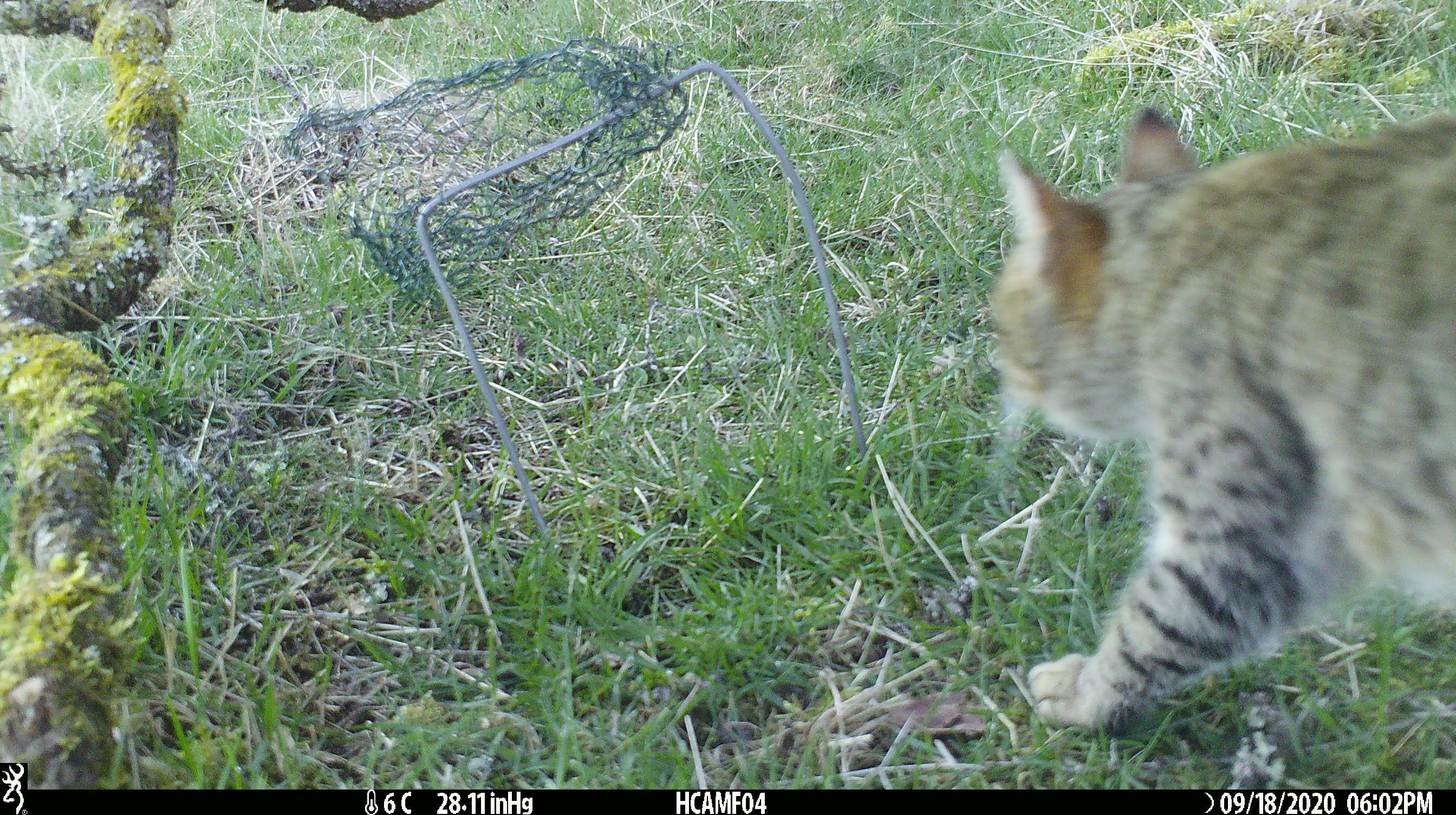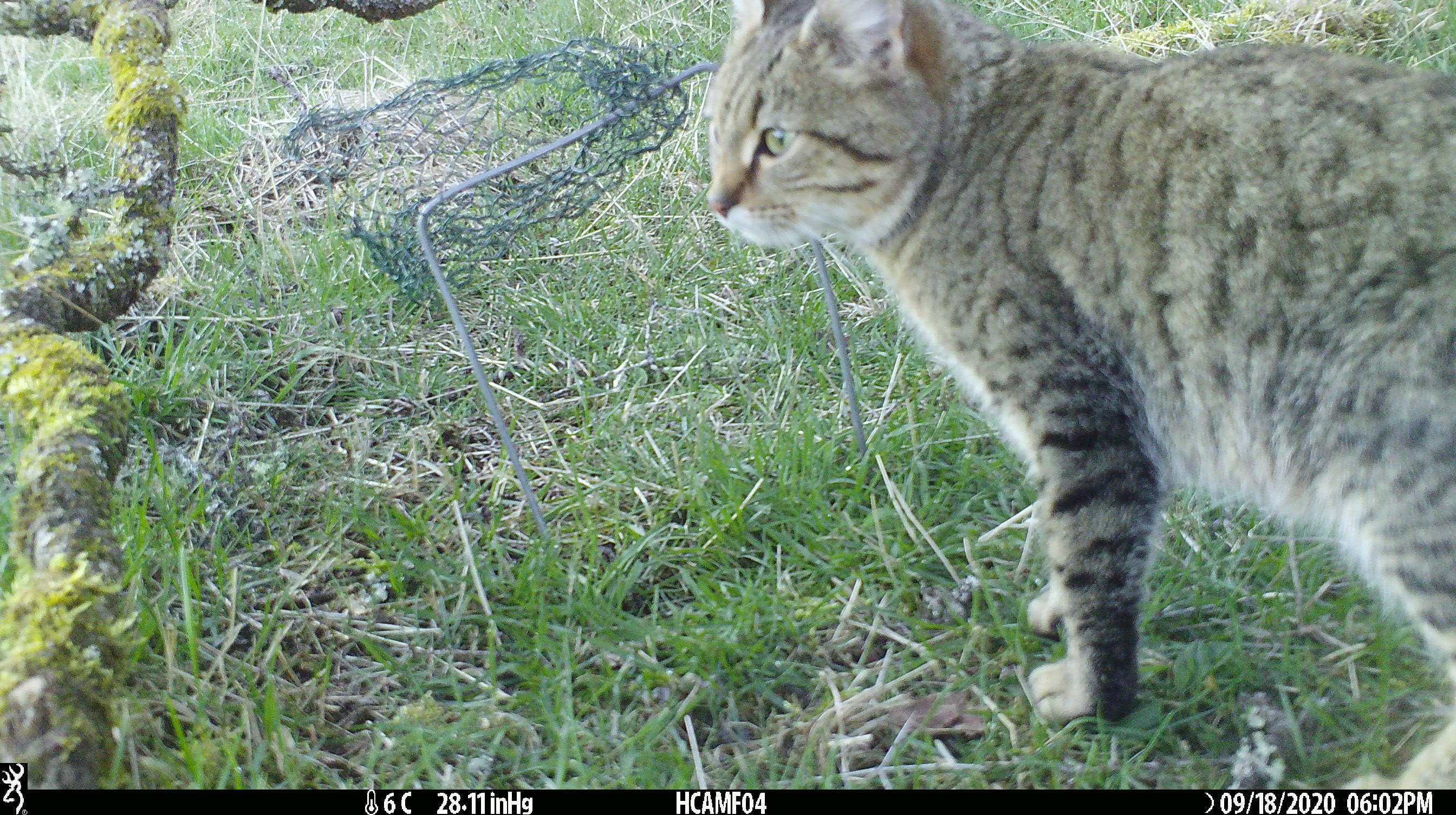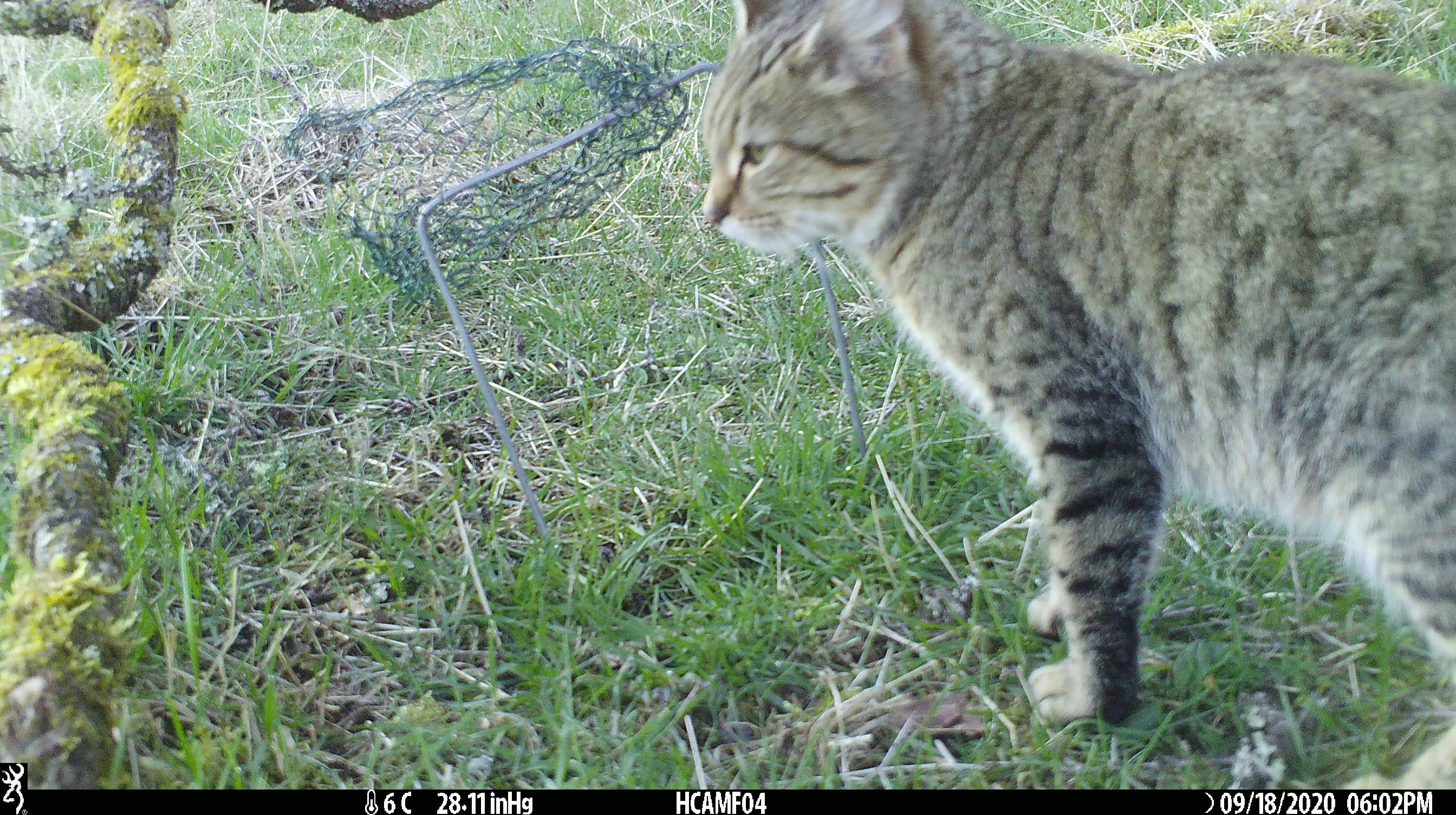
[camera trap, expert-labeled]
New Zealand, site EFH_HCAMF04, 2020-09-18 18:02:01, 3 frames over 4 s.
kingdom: Animalia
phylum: Chordata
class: Mammalia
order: Carnivora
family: Felidae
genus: Felis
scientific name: Felis catus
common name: domestic cat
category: cat